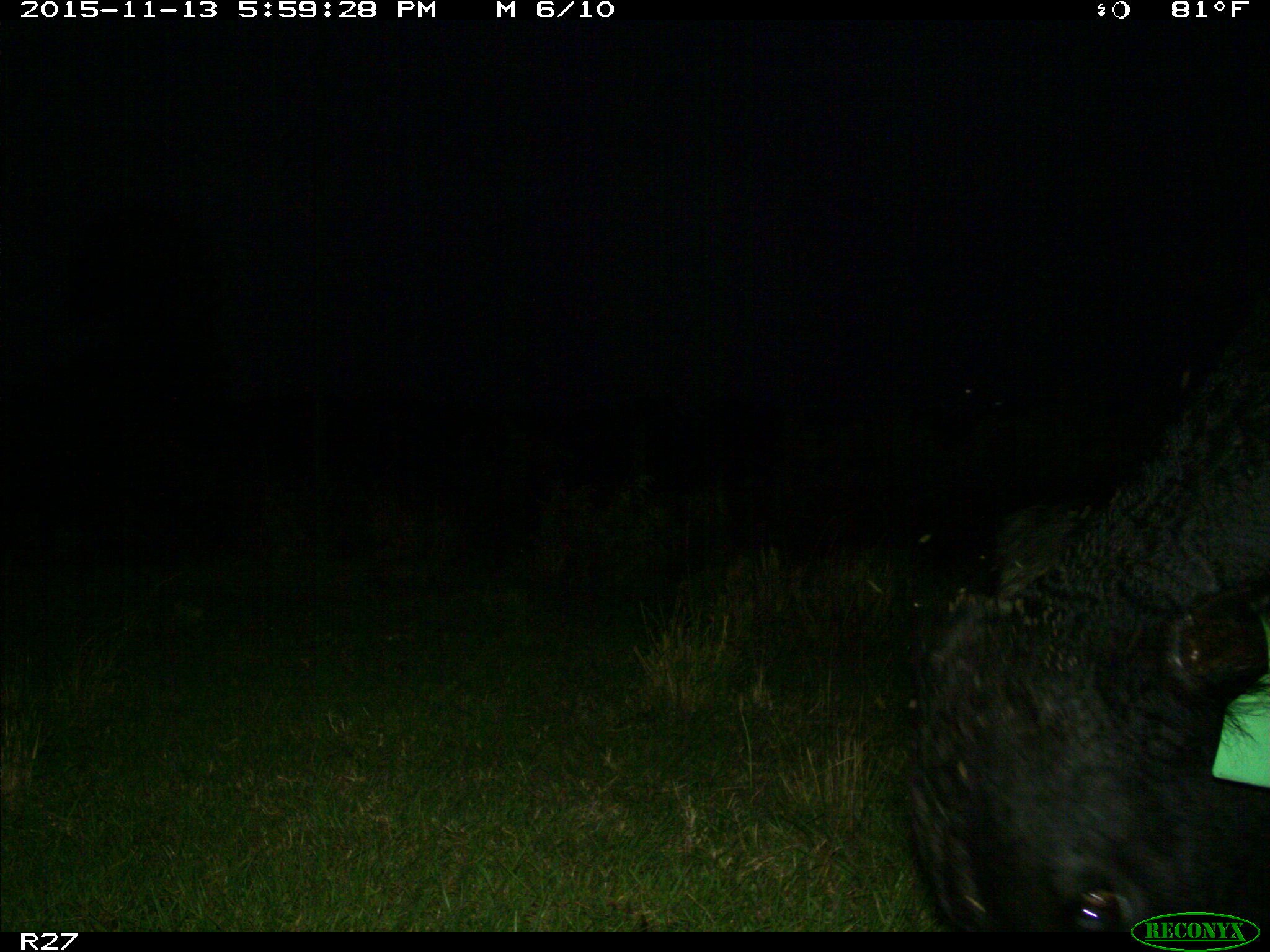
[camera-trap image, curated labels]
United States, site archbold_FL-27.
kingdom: Animalia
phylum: Chordata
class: Mammalia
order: Artiodactyla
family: Bovidae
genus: Bos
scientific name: Bos taurus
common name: domestic cow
Bos taurus (domestic cow).